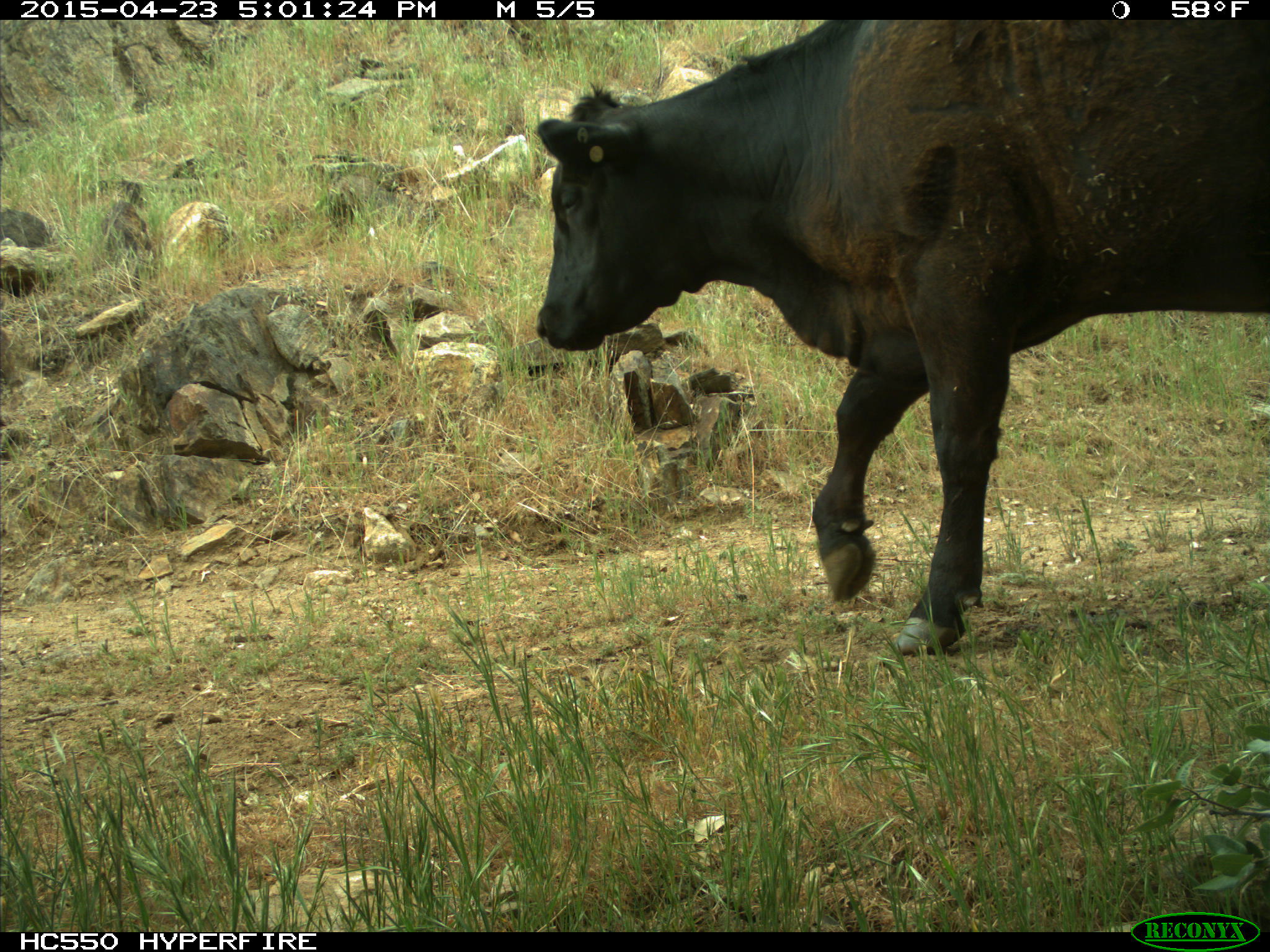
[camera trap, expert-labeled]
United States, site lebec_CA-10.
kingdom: Animalia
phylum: Chordata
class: Mammalia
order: Artiodactyla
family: Bovidae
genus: Bos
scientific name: Bos taurus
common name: domestic cow